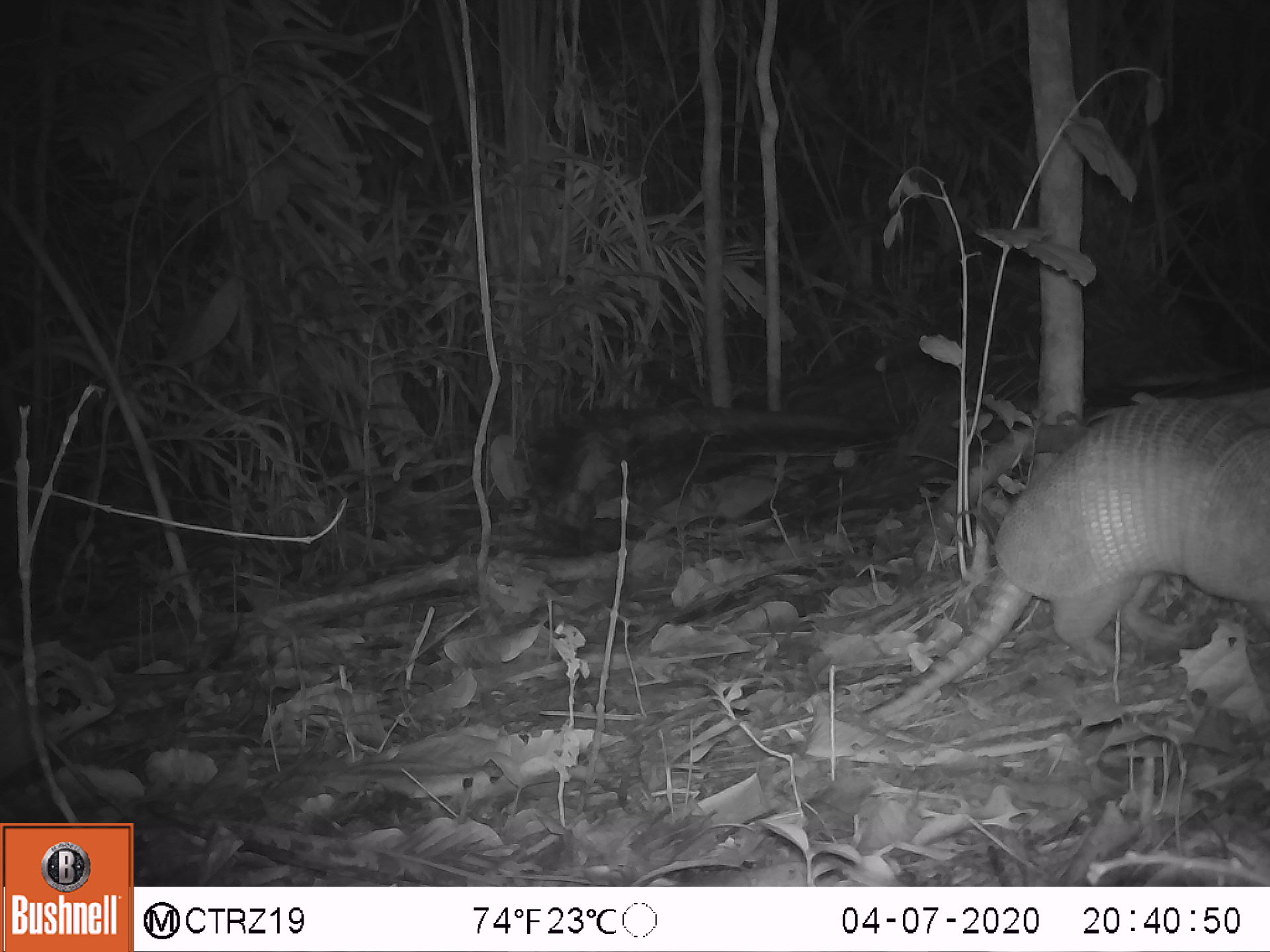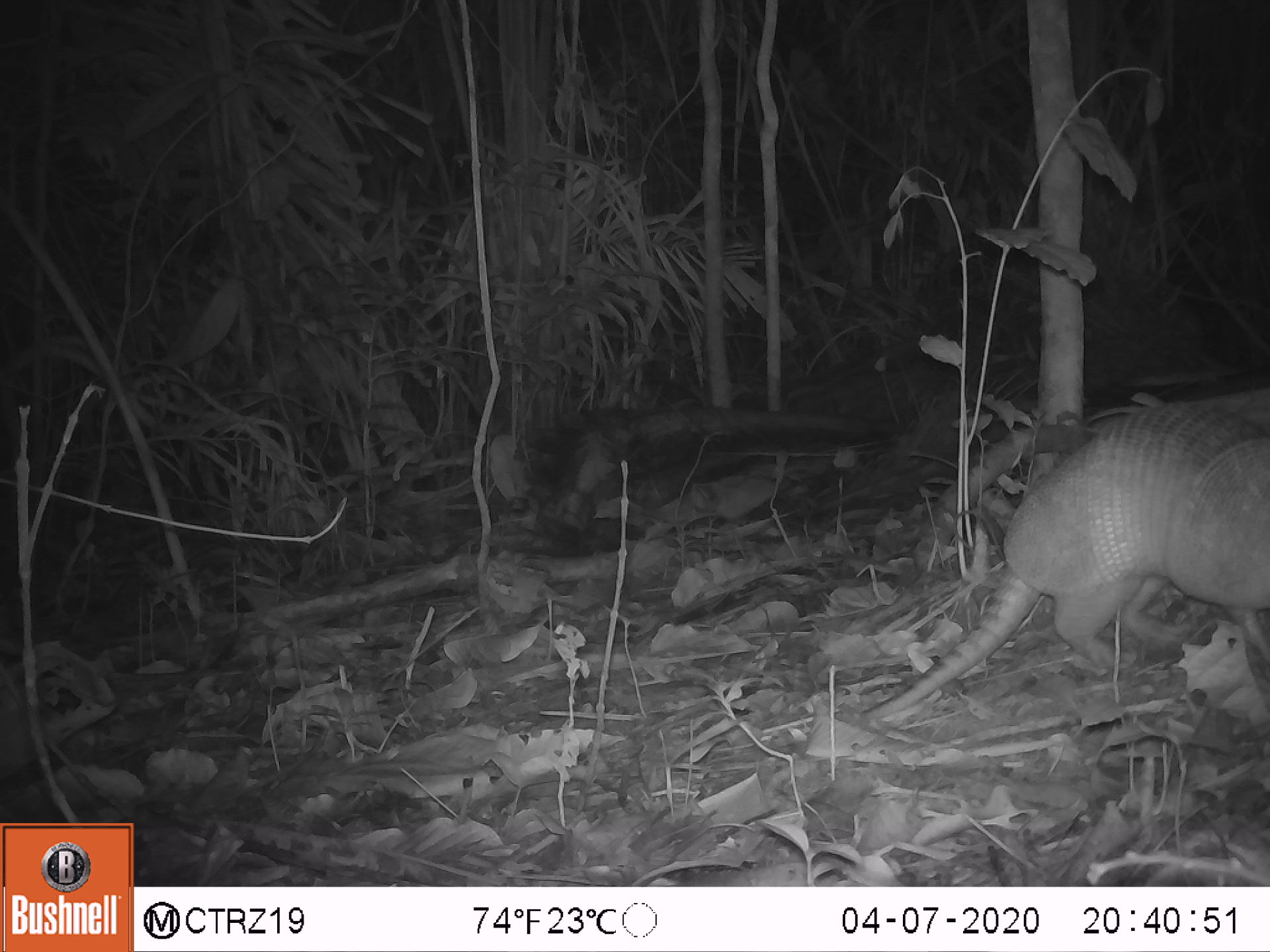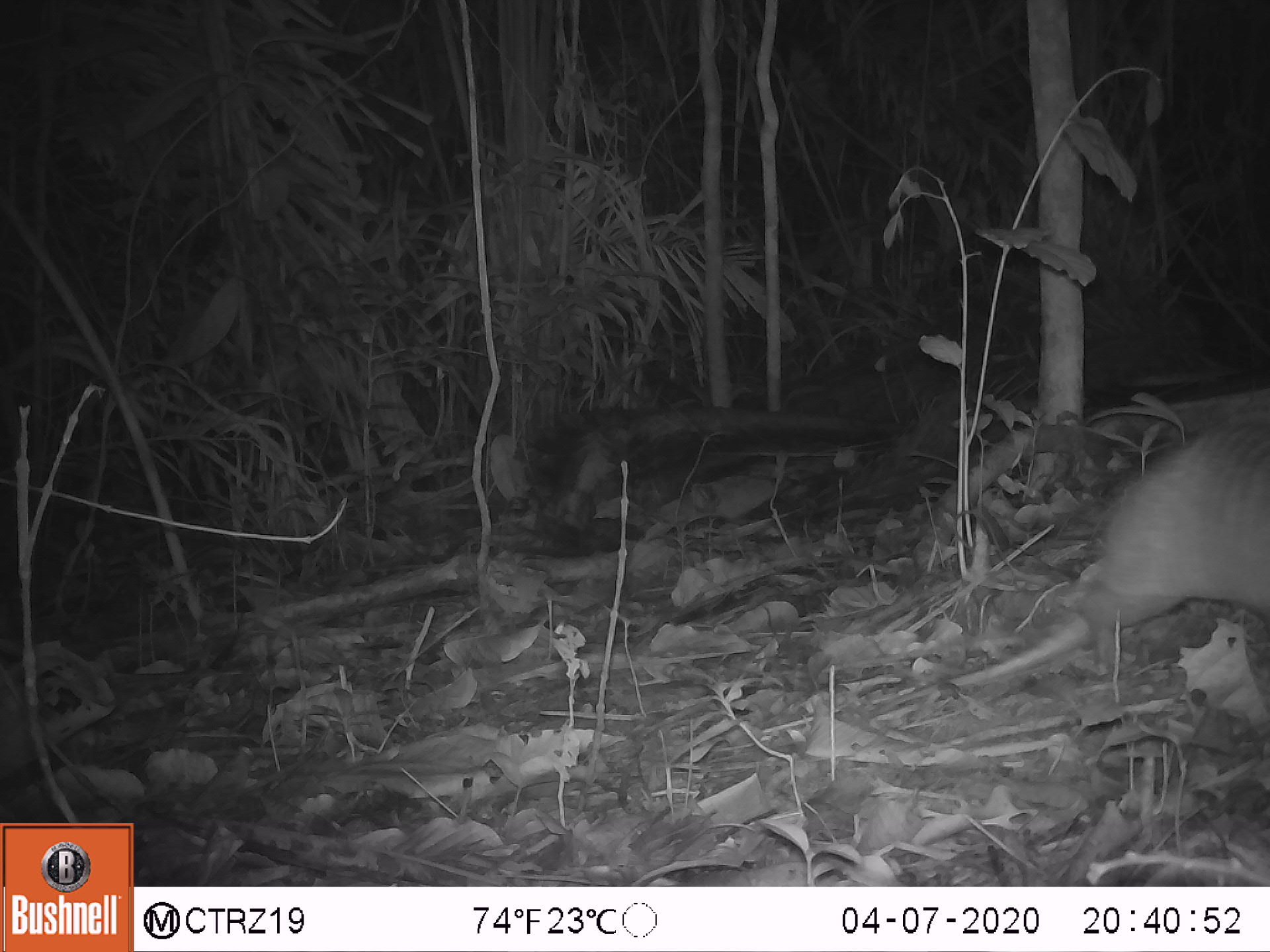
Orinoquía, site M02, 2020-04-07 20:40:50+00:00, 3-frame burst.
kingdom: Animalia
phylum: Chordata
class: Mammalia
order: Cingulata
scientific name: Cingulata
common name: armadillo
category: unknown armadillo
Unknown armadillo (armadillo) (Cingulata).